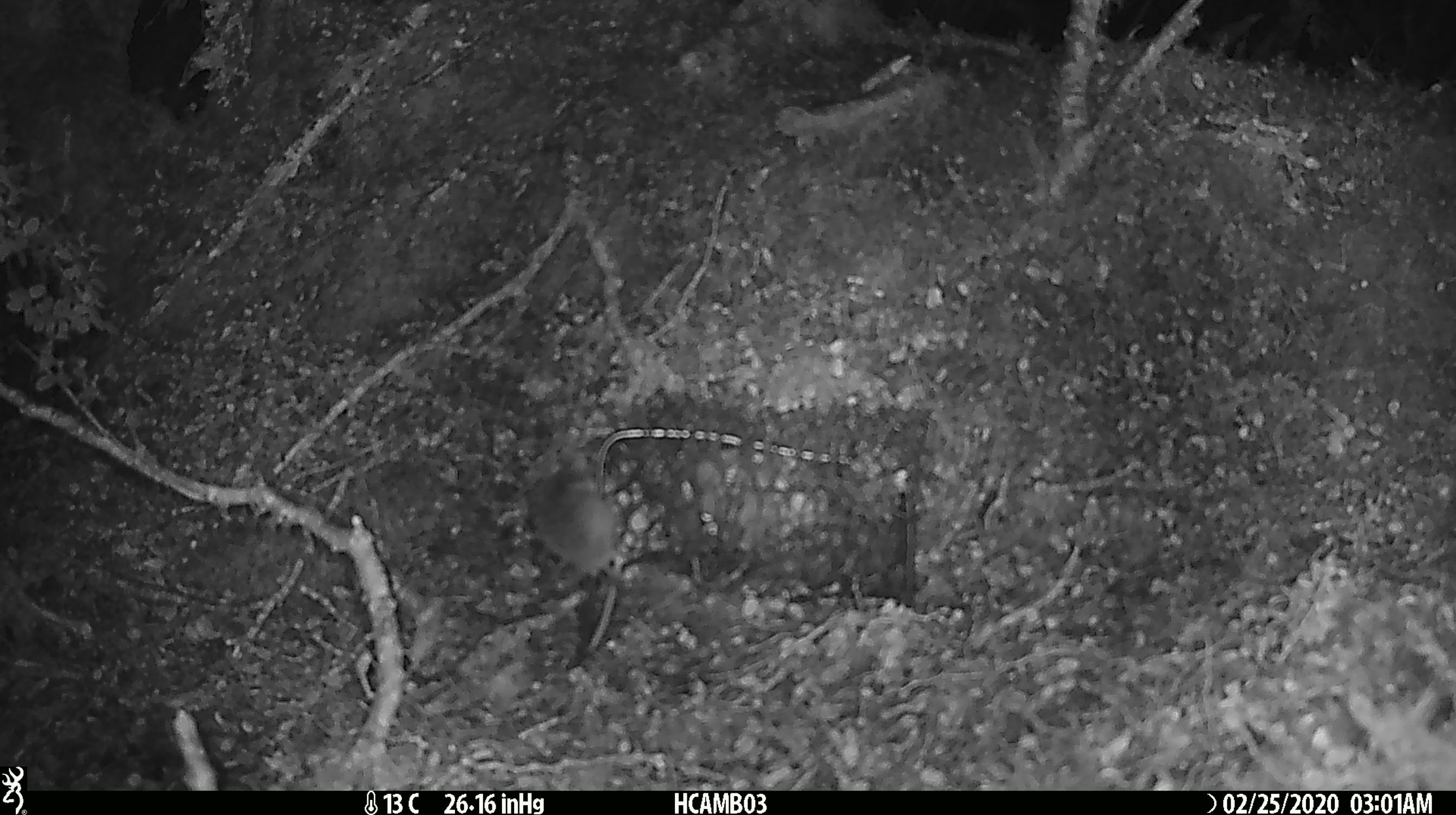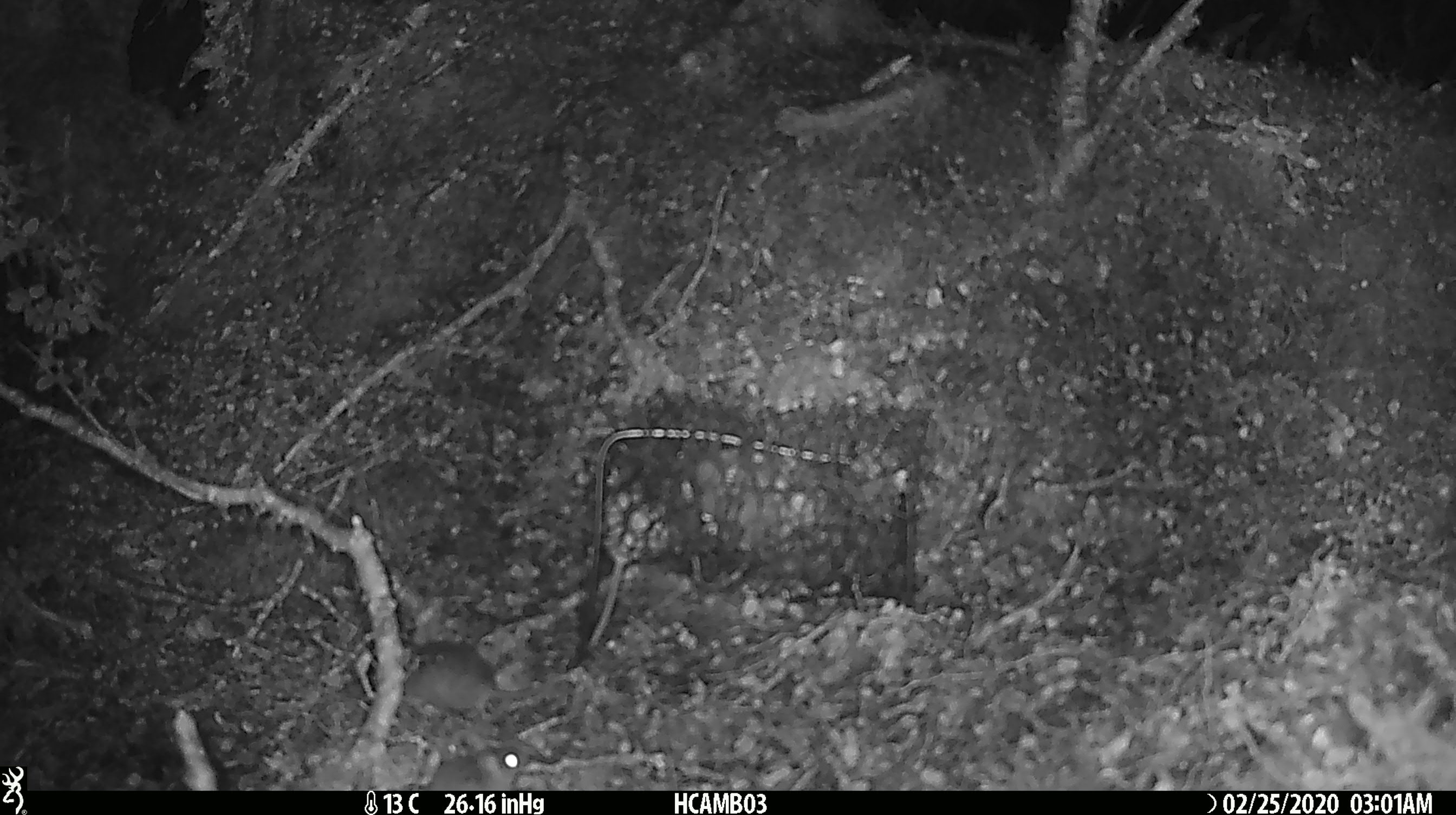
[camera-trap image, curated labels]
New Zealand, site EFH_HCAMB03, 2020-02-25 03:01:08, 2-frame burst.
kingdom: Animalia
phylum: Chordata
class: Mammalia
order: Rodentia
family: Muridae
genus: Mus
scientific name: Mus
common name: mouse